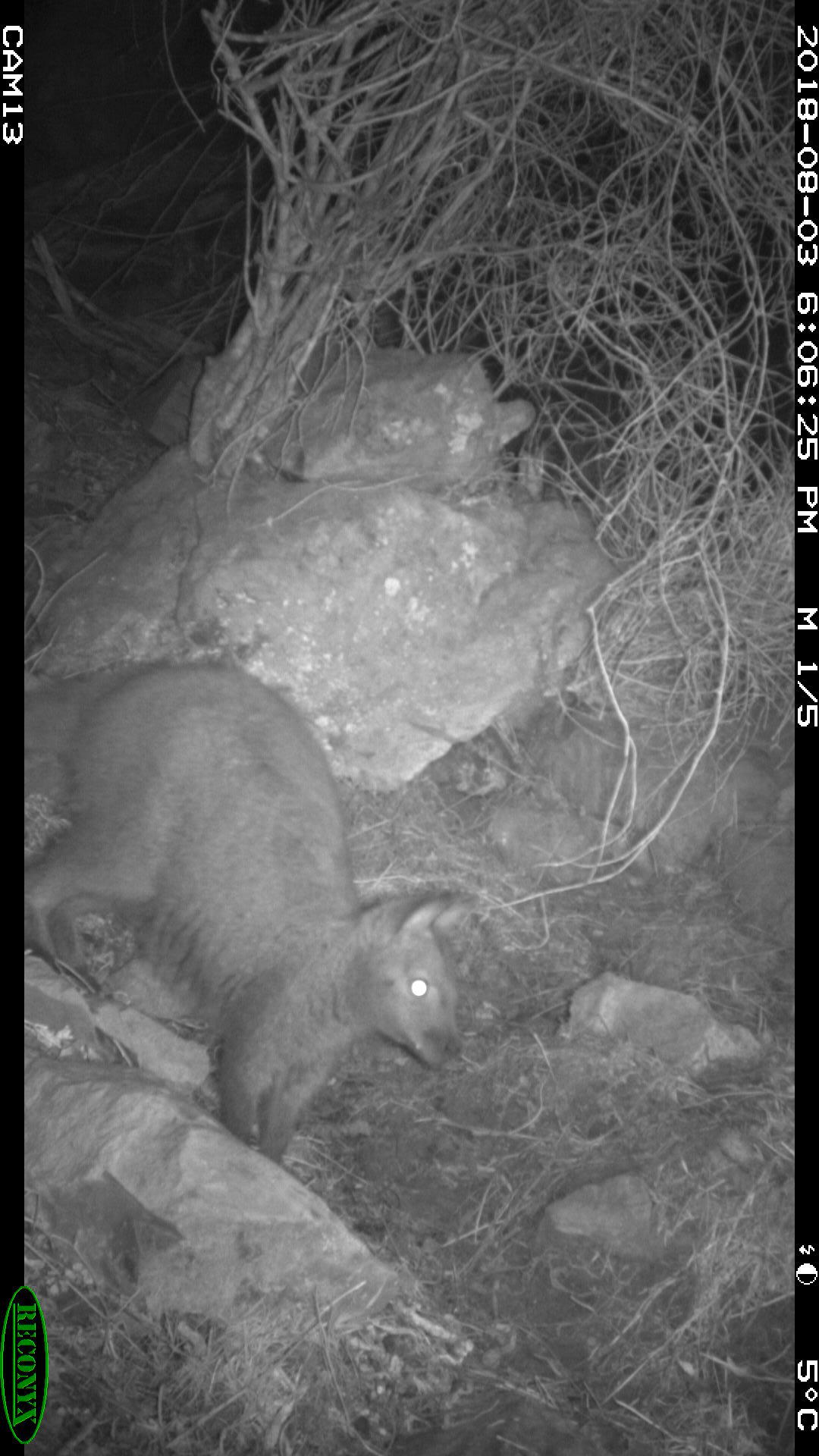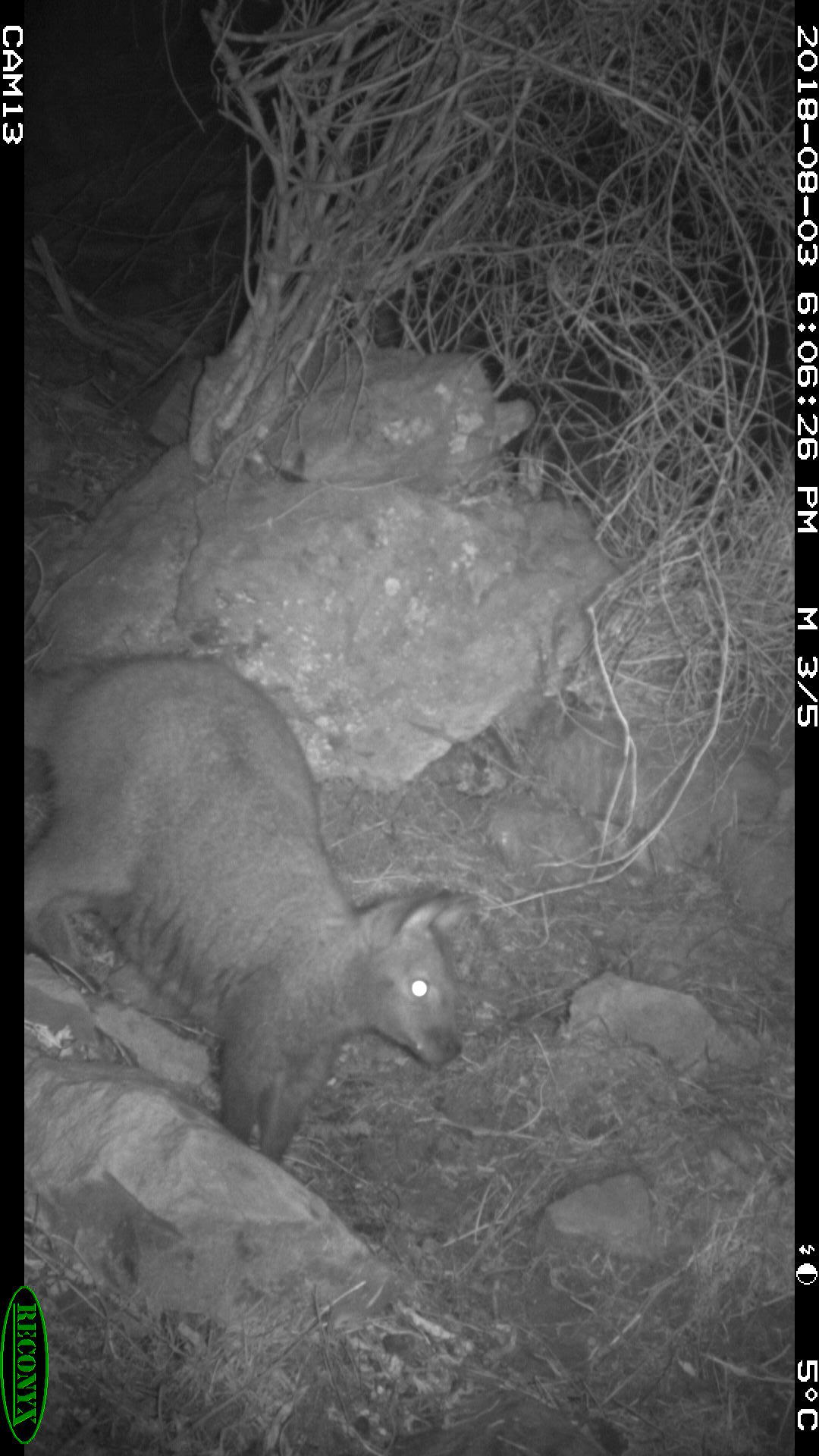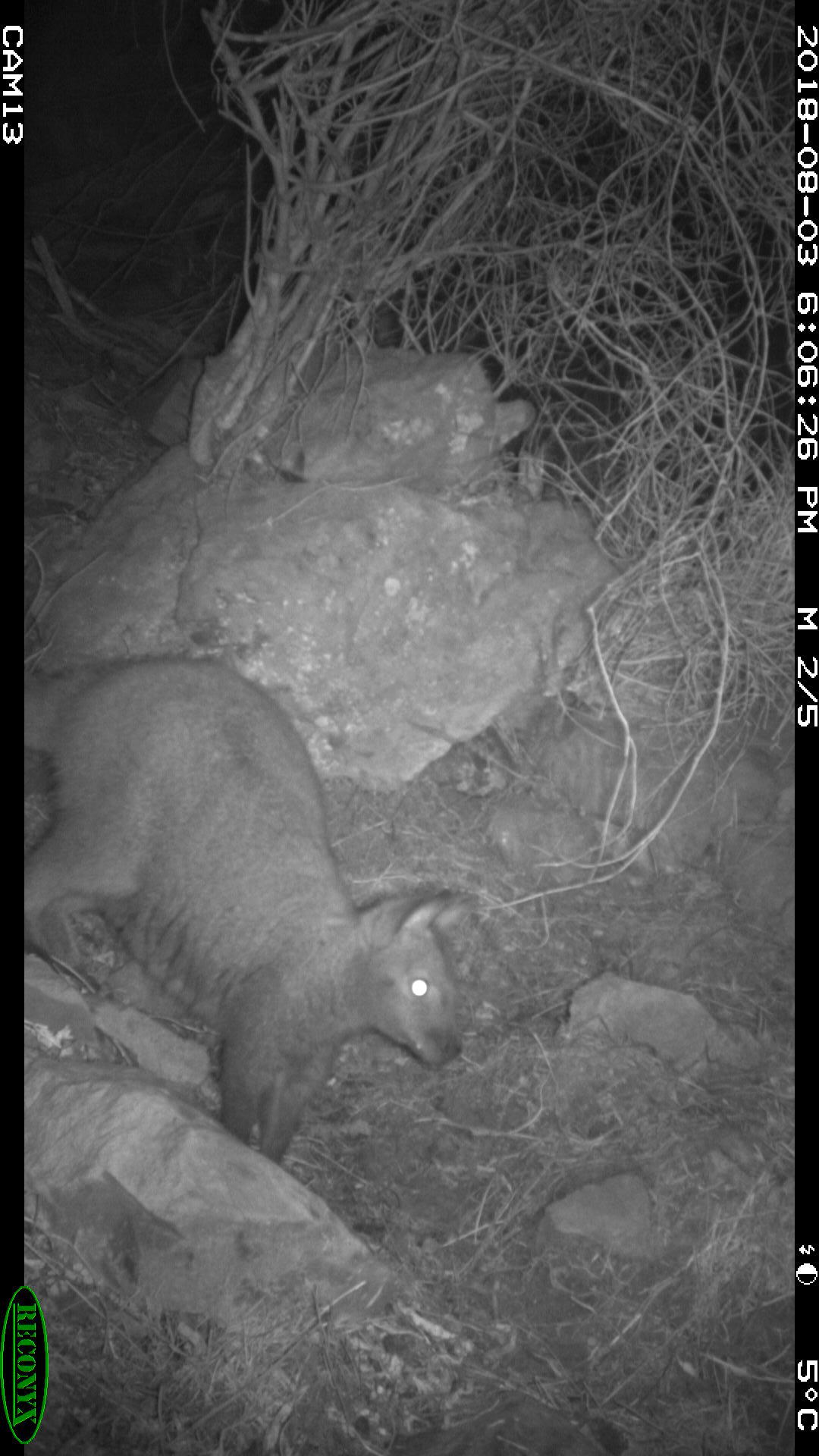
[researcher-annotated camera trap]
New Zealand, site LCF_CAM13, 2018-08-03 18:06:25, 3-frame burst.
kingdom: Animalia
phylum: Chordata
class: Mammalia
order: Diprotodontia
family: Macropodidae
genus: Notamacropus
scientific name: Notamacropus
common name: wallaby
Wallaby (Notamacropus).